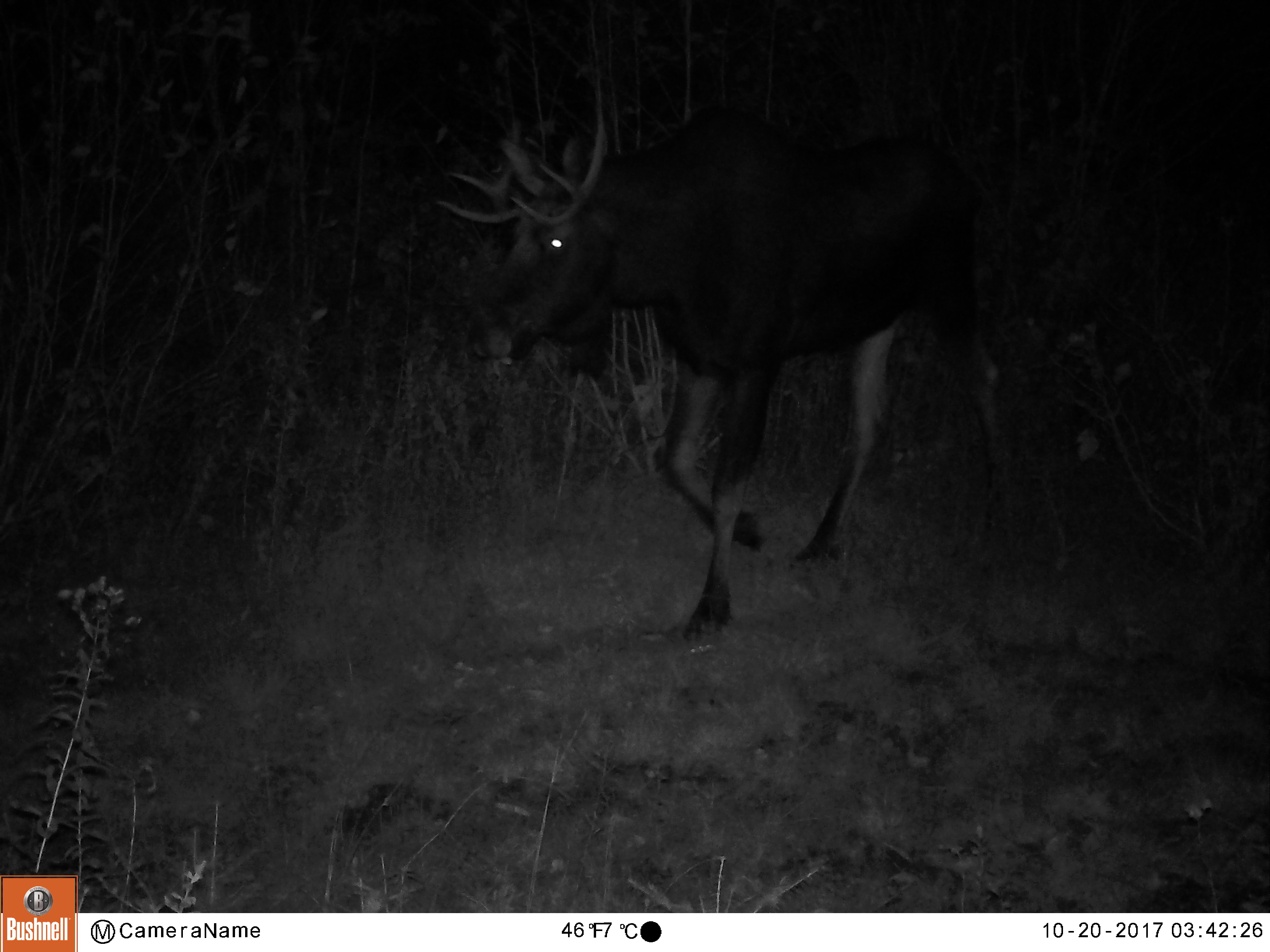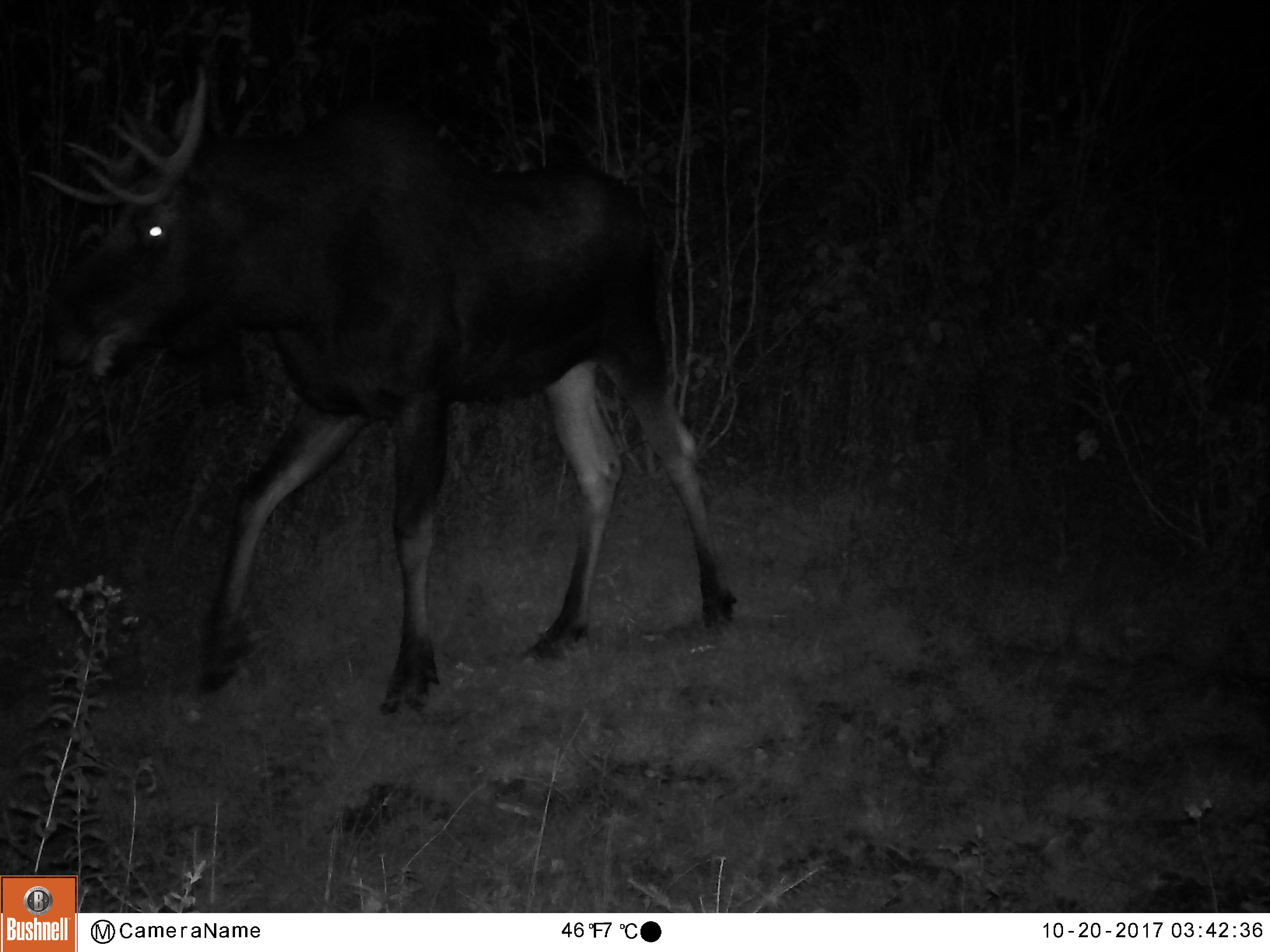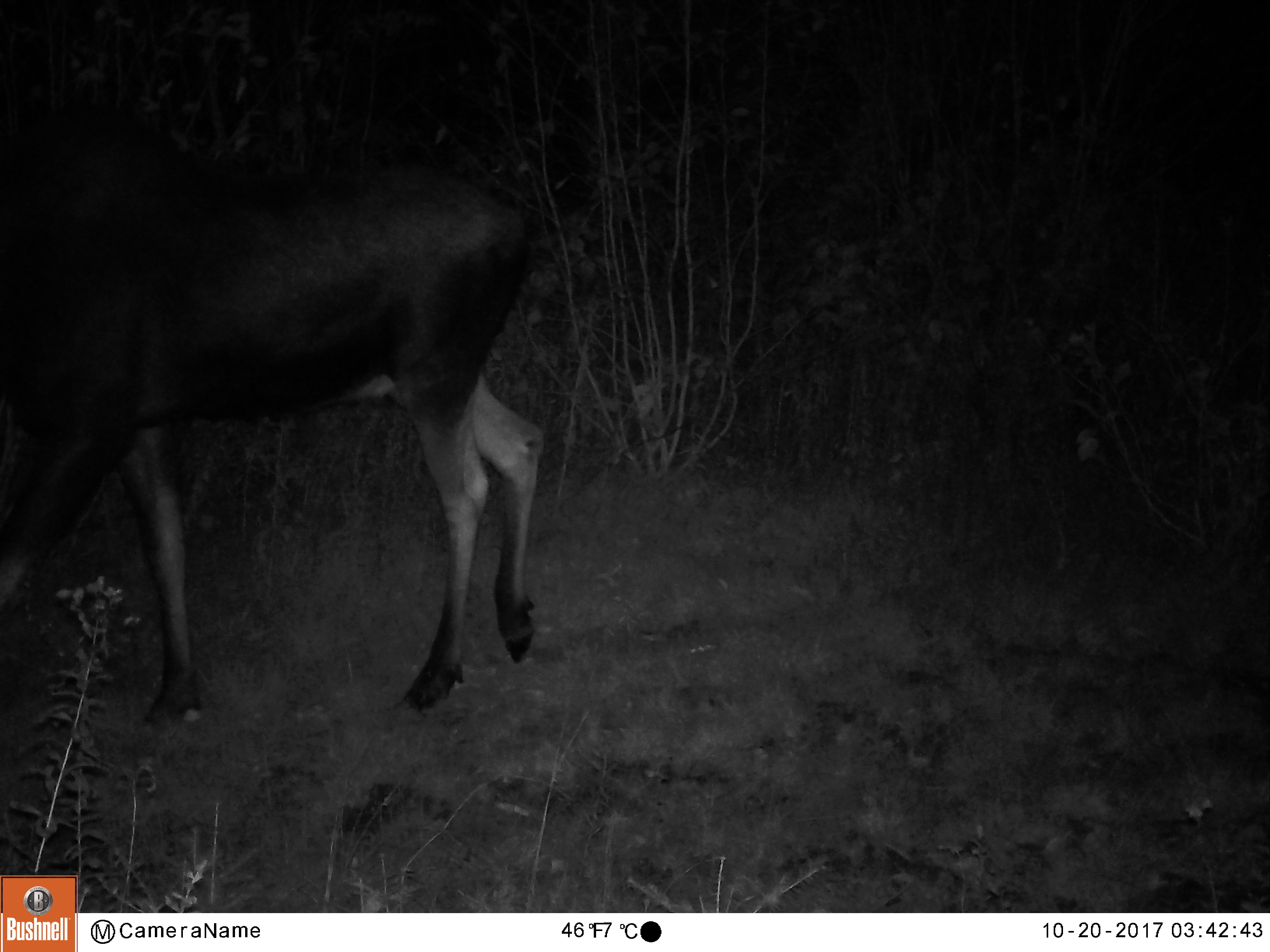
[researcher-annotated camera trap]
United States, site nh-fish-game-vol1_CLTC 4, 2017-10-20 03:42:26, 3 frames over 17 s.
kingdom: Animalia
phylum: Chordata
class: Mammalia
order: Artiodactyla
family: Cervidae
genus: Alces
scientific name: Alces alces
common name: moose